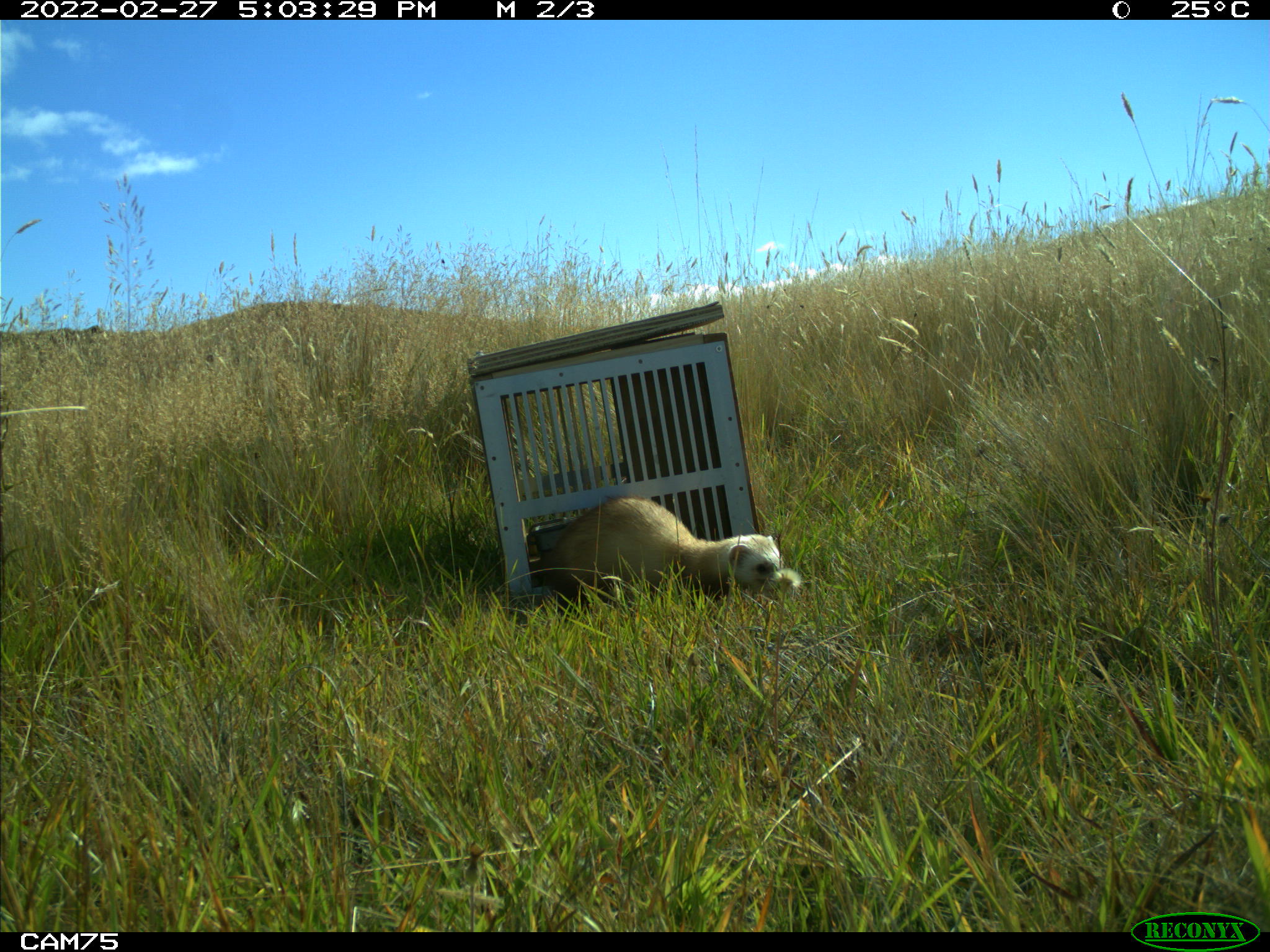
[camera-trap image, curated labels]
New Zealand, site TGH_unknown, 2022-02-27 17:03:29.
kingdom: Animalia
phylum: Chordata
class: Mammalia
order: Carnivora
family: Mustelidae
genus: Mustela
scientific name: Mustela furo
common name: ferret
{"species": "ferret (Mustela furo)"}